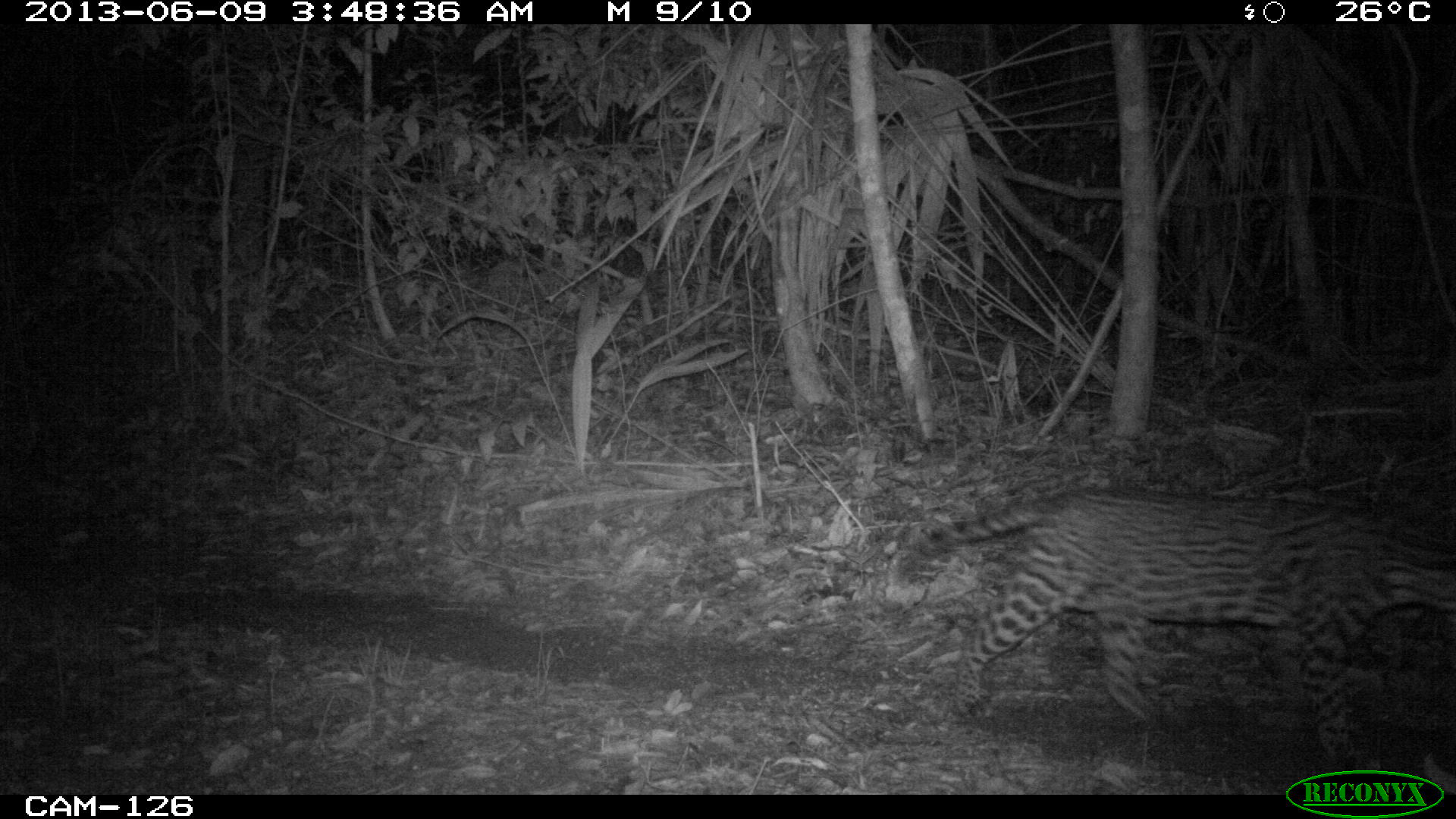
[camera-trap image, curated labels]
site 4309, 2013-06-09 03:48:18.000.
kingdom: Animalia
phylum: Chordata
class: Mammalia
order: Carnivora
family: Felidae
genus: Leopardus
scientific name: Leopardus pardalis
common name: ocelot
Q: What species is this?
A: Leopardus pardalis (ocelot).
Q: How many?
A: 1.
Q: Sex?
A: Female.